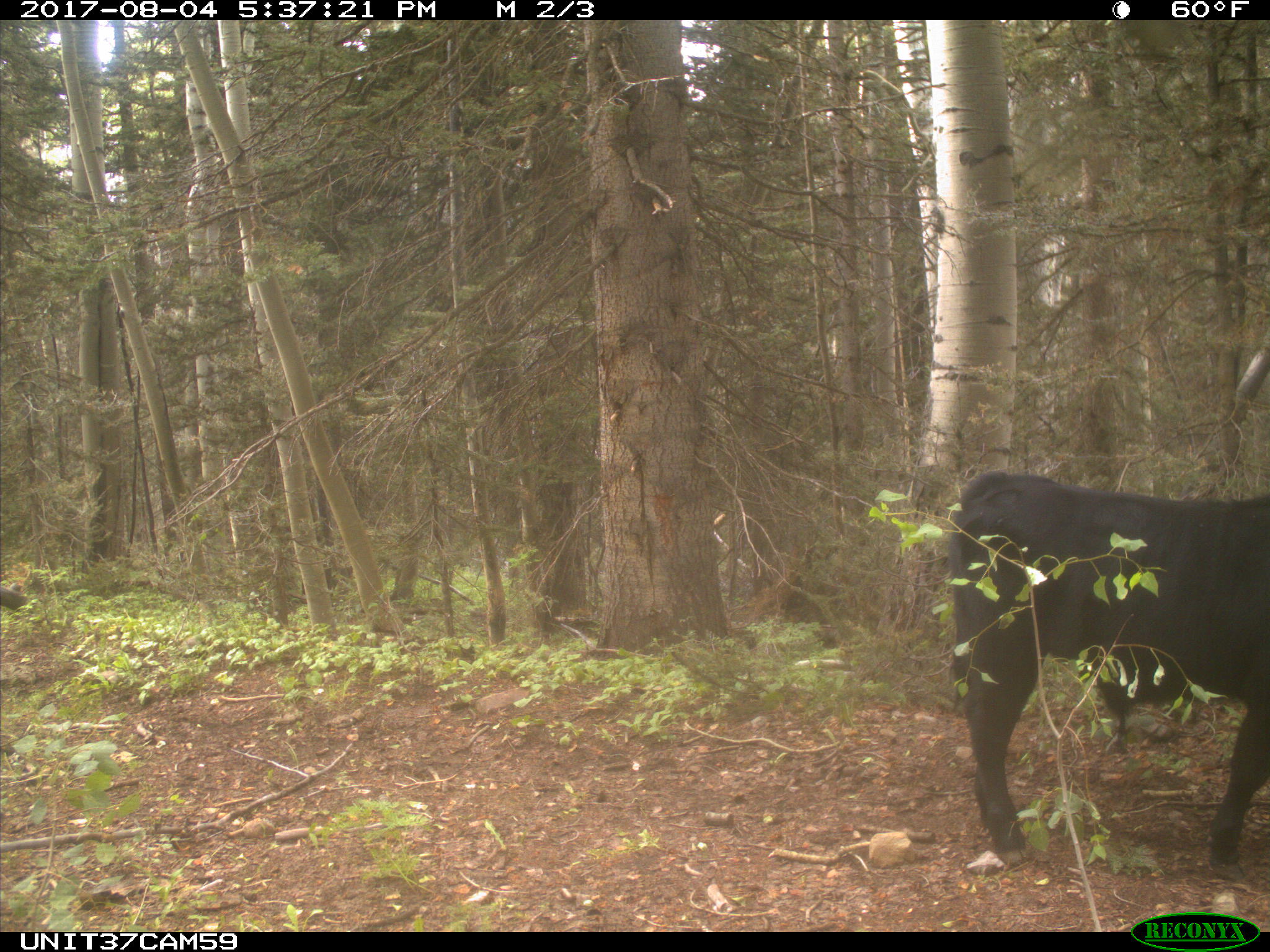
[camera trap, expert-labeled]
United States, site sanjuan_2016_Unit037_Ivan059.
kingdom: Animalia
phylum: Chordata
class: Mammalia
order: Artiodactyla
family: Bovidae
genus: Bos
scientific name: Bos taurus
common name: domestic cow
Bos taurus (domestic cow).